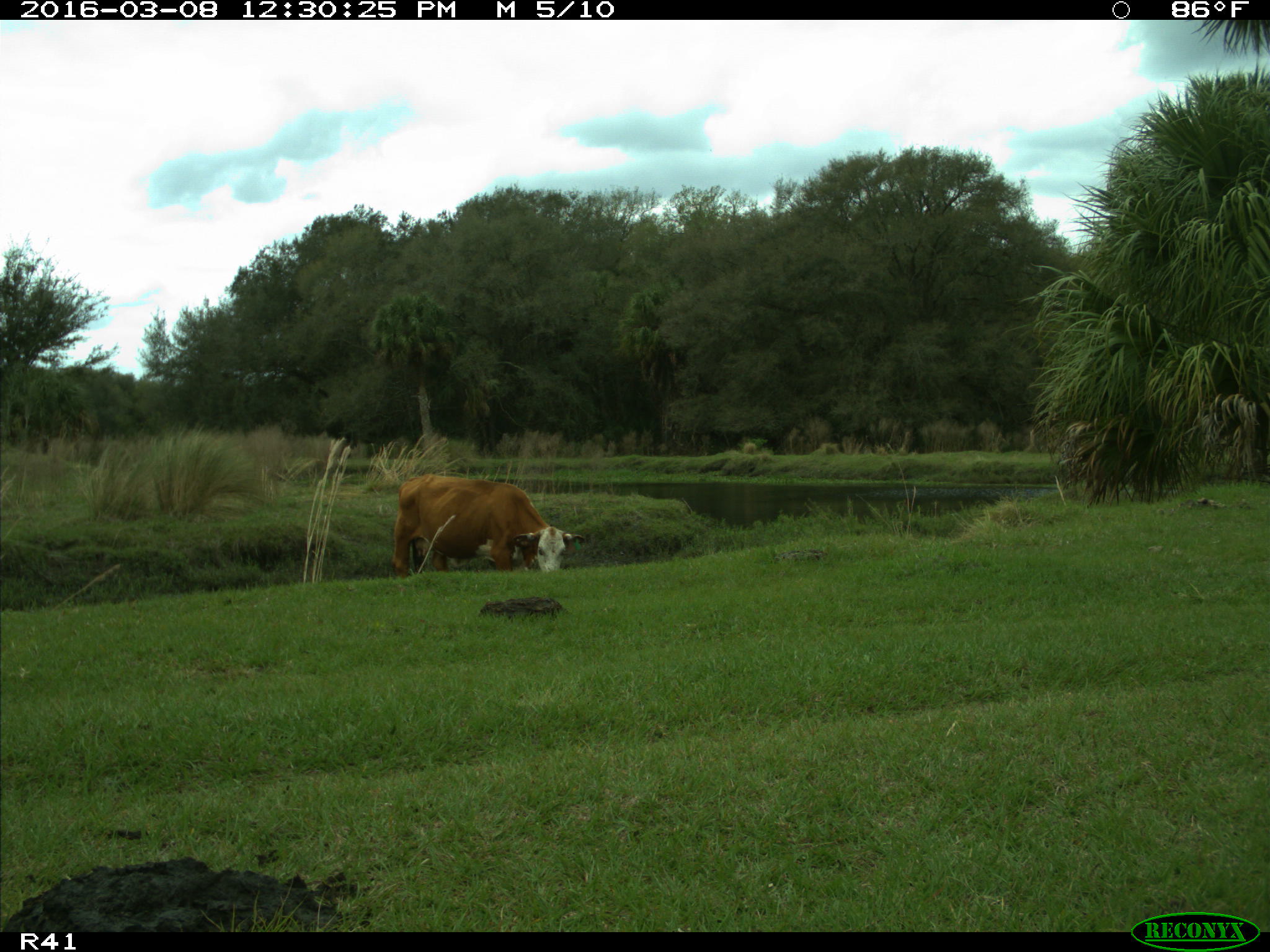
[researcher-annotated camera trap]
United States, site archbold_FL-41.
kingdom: Animalia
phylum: Chordata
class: Mammalia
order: Artiodactyla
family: Bovidae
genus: Bos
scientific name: Bos taurus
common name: domestic cow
Bos taurus (domestic cow).